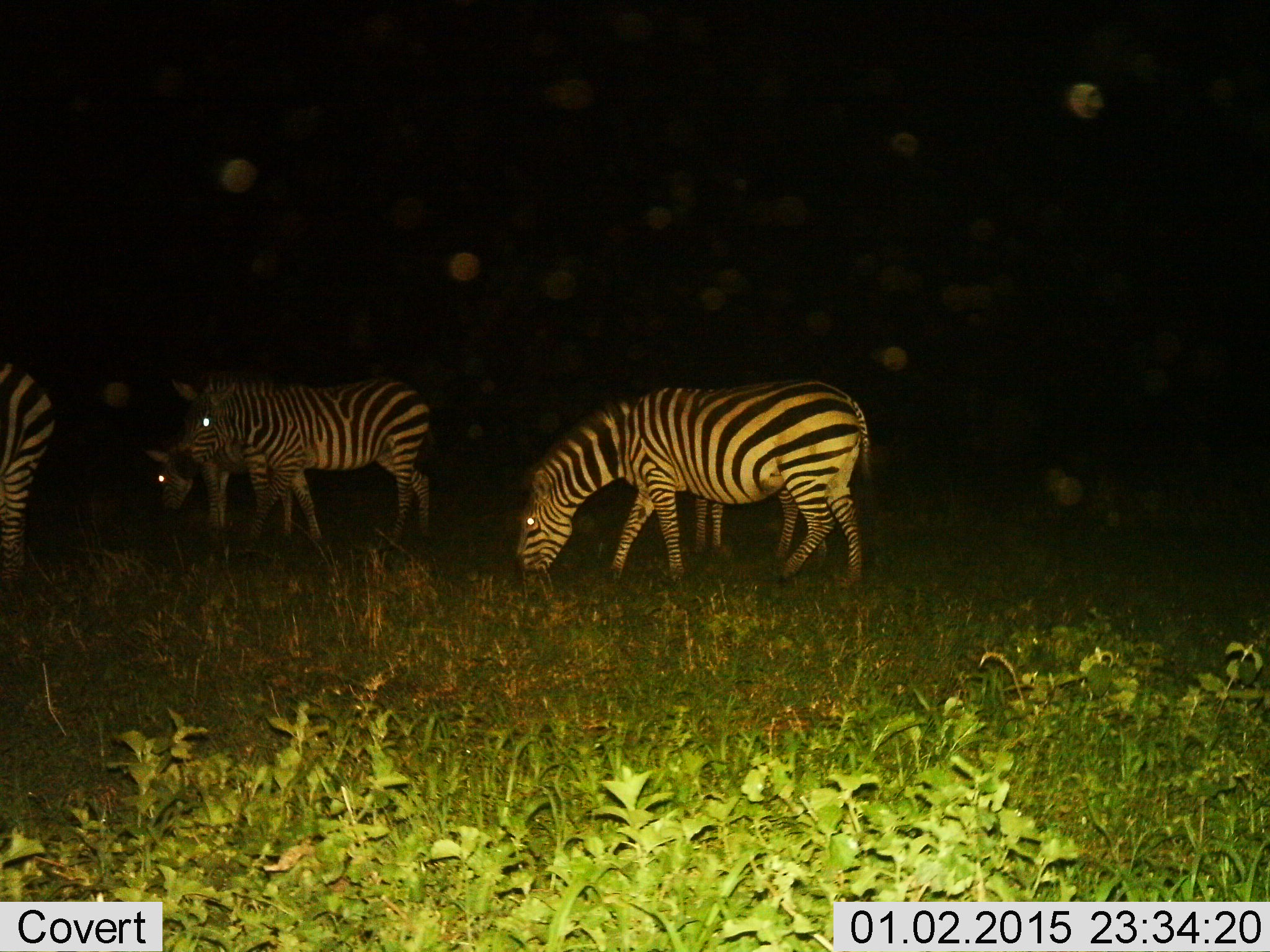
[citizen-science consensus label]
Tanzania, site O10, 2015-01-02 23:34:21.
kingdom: Animalia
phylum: Chordata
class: Mammalia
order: Perissodactyla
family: Equidae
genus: Equus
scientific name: Equus quagga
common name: plains zebra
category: zebra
Zebra (plains zebra) (Equus quagga), count 5. Behavior (volunteer vote fractions): standing 50%, resting 0%, moving 30%, interacting 0%. Young present (vote fraction): 0%. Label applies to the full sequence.